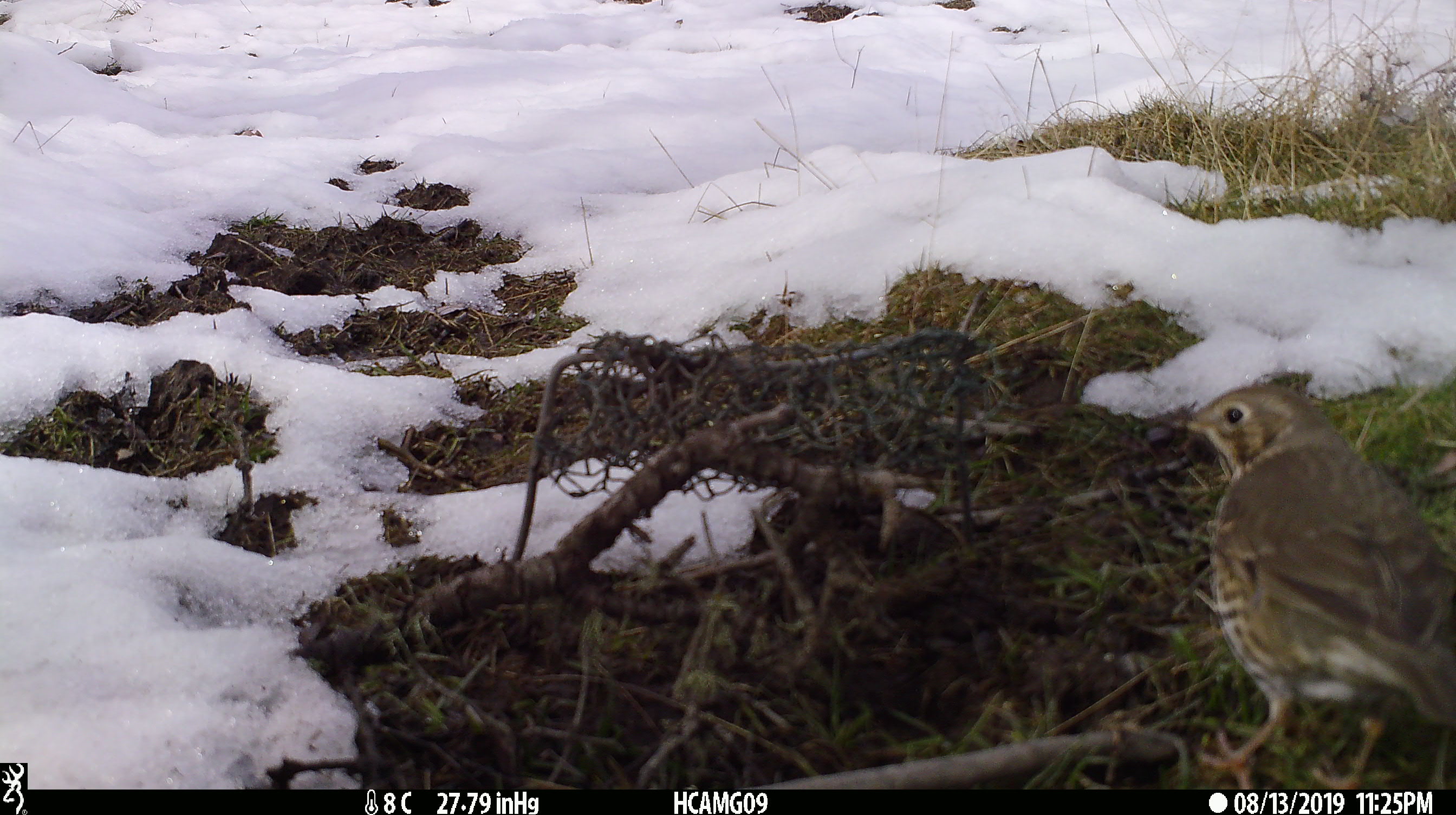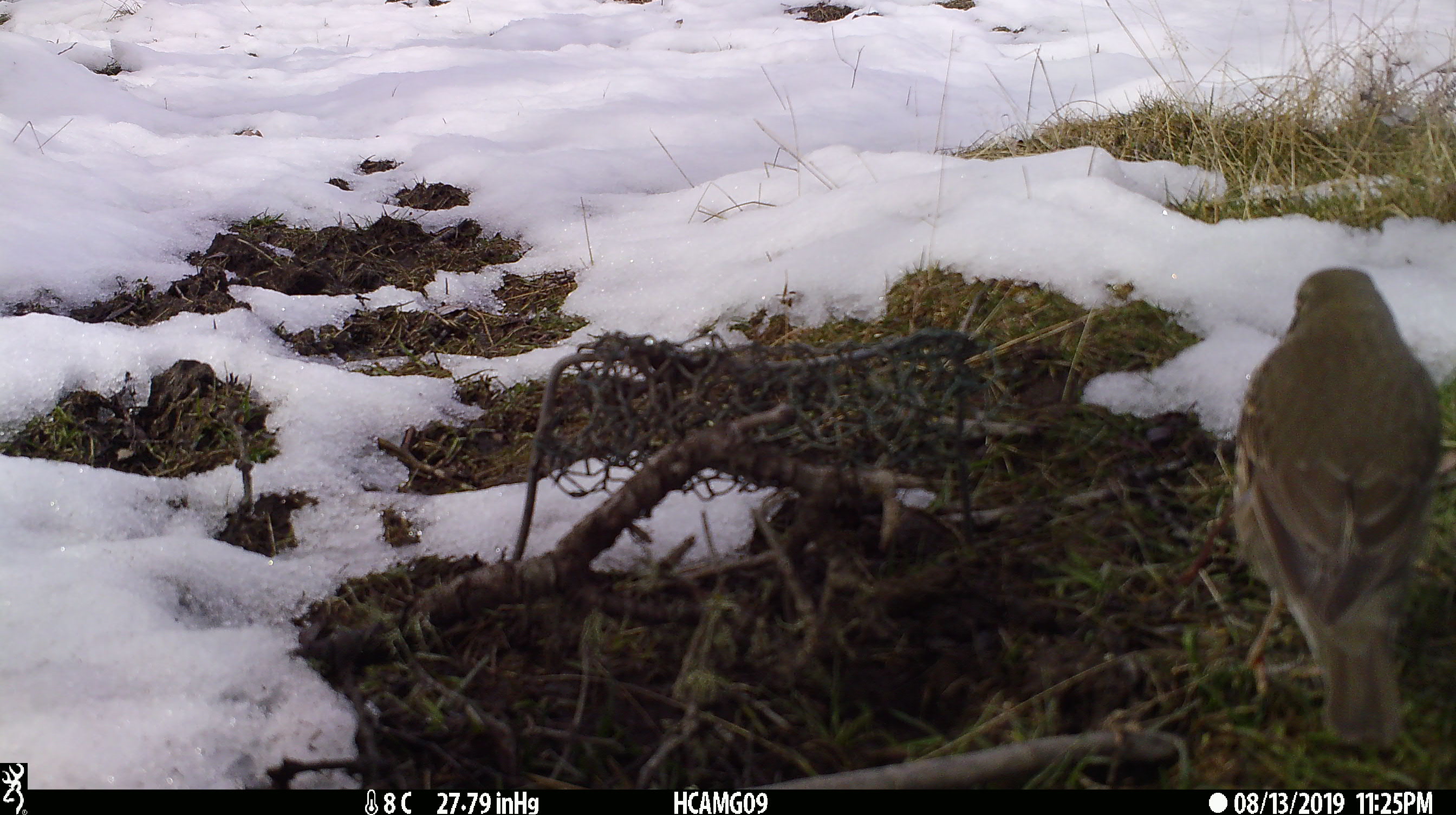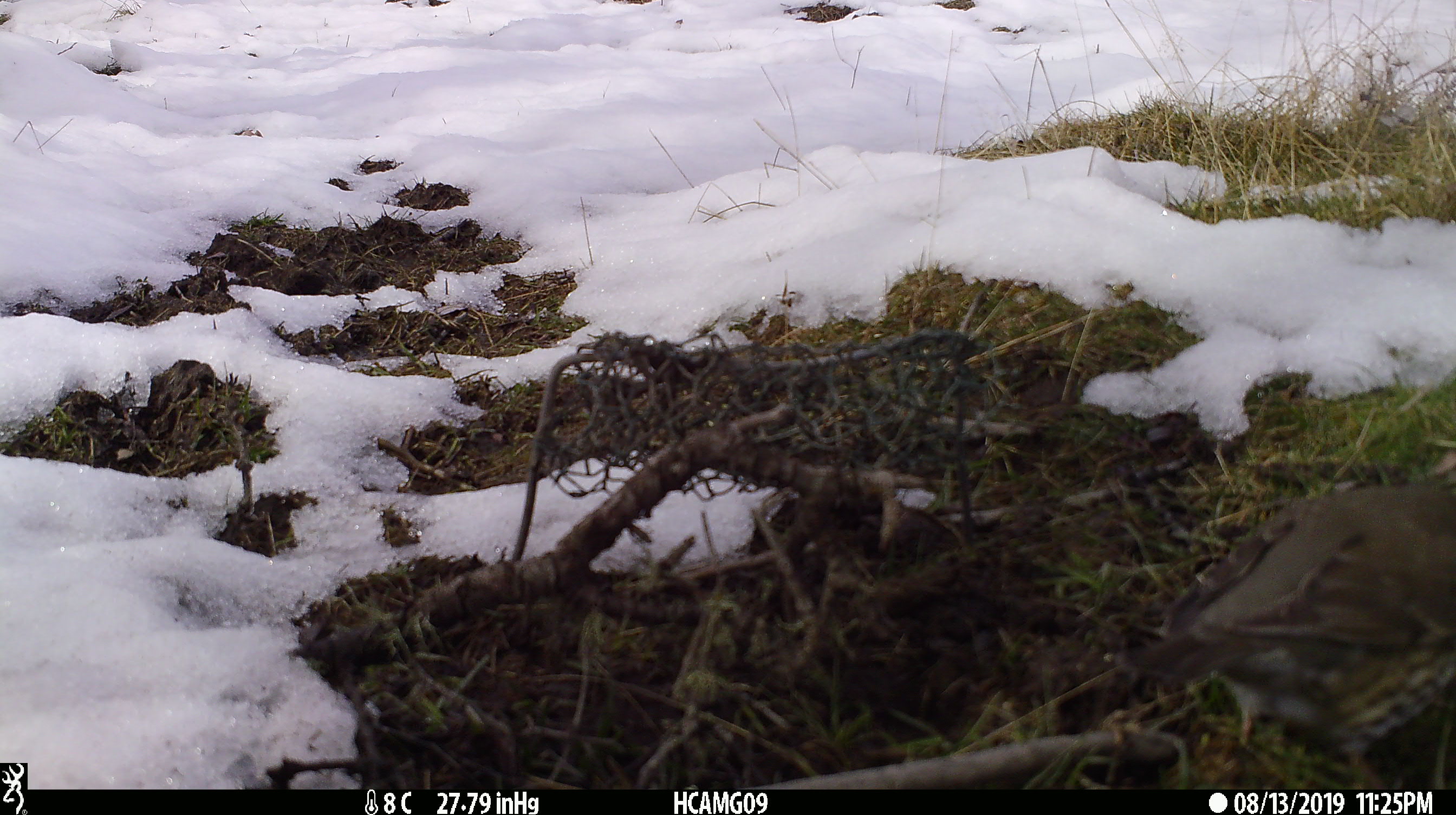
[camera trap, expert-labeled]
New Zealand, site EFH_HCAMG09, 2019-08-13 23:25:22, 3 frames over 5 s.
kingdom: Animalia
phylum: Chordata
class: Aves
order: Passeriformes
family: Turdidae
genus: Turdus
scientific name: Turdus philomelos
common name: song thrush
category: thrush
Thrush (song thrush) (Turdus philomelos).